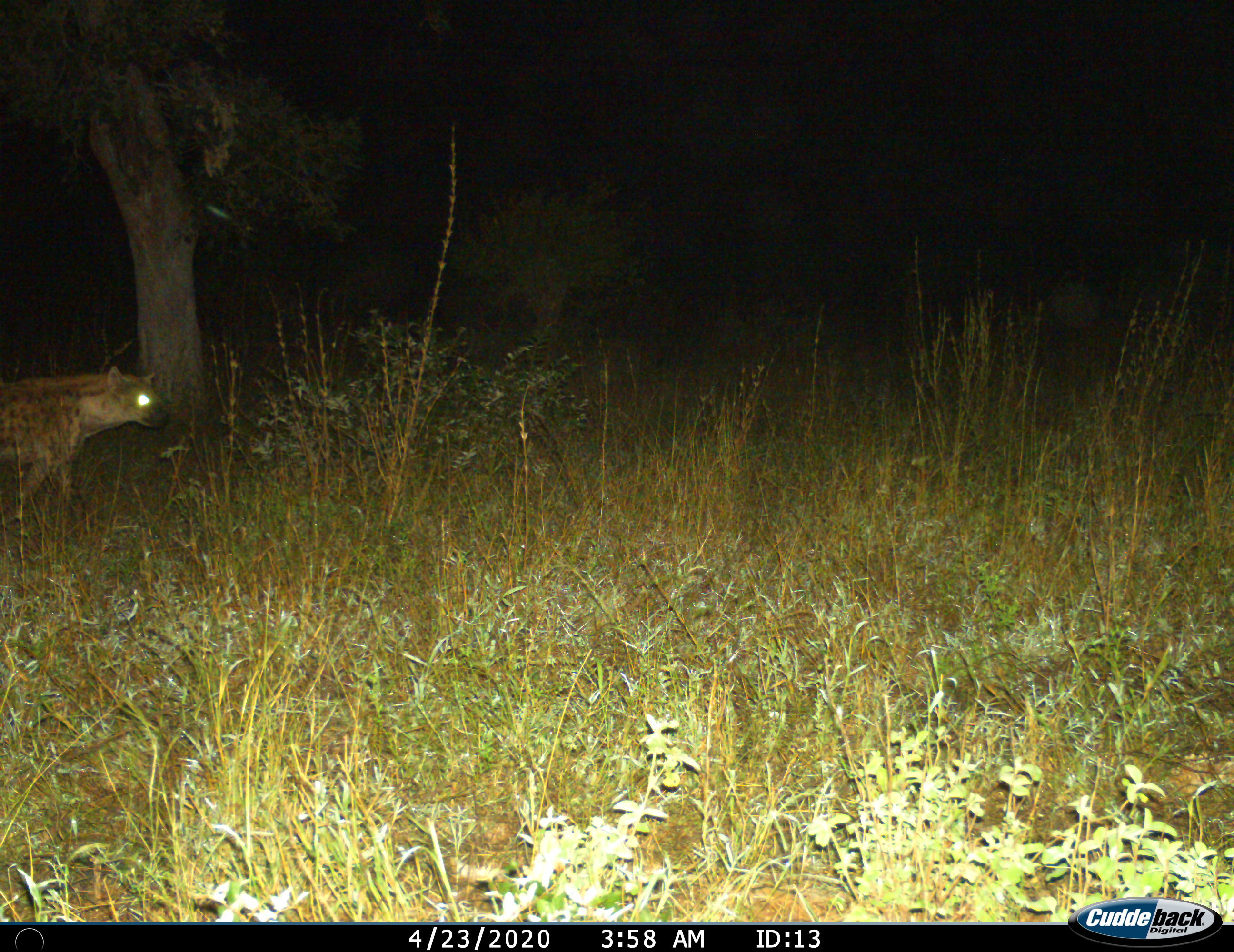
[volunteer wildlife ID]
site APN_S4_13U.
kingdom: Animalia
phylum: Chordata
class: Mammalia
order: Carnivora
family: Hyaenidae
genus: Crocuta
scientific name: Crocuta crocuta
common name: spotted hyena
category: hyenaspotted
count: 1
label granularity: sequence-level